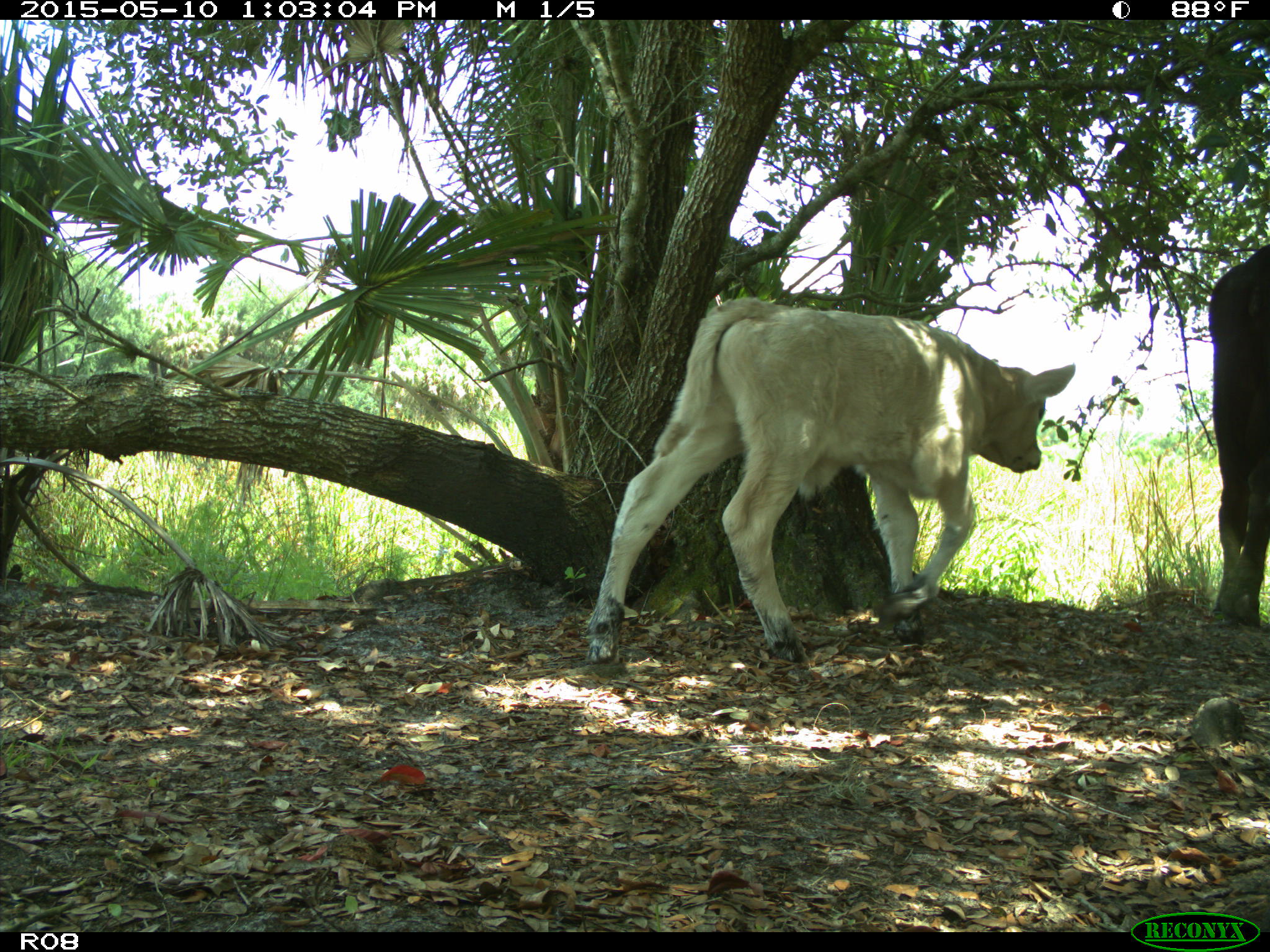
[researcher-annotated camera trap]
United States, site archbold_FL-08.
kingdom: Animalia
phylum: Chordata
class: Mammalia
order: Artiodactyla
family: Bovidae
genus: Bos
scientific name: Bos taurus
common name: domestic cow